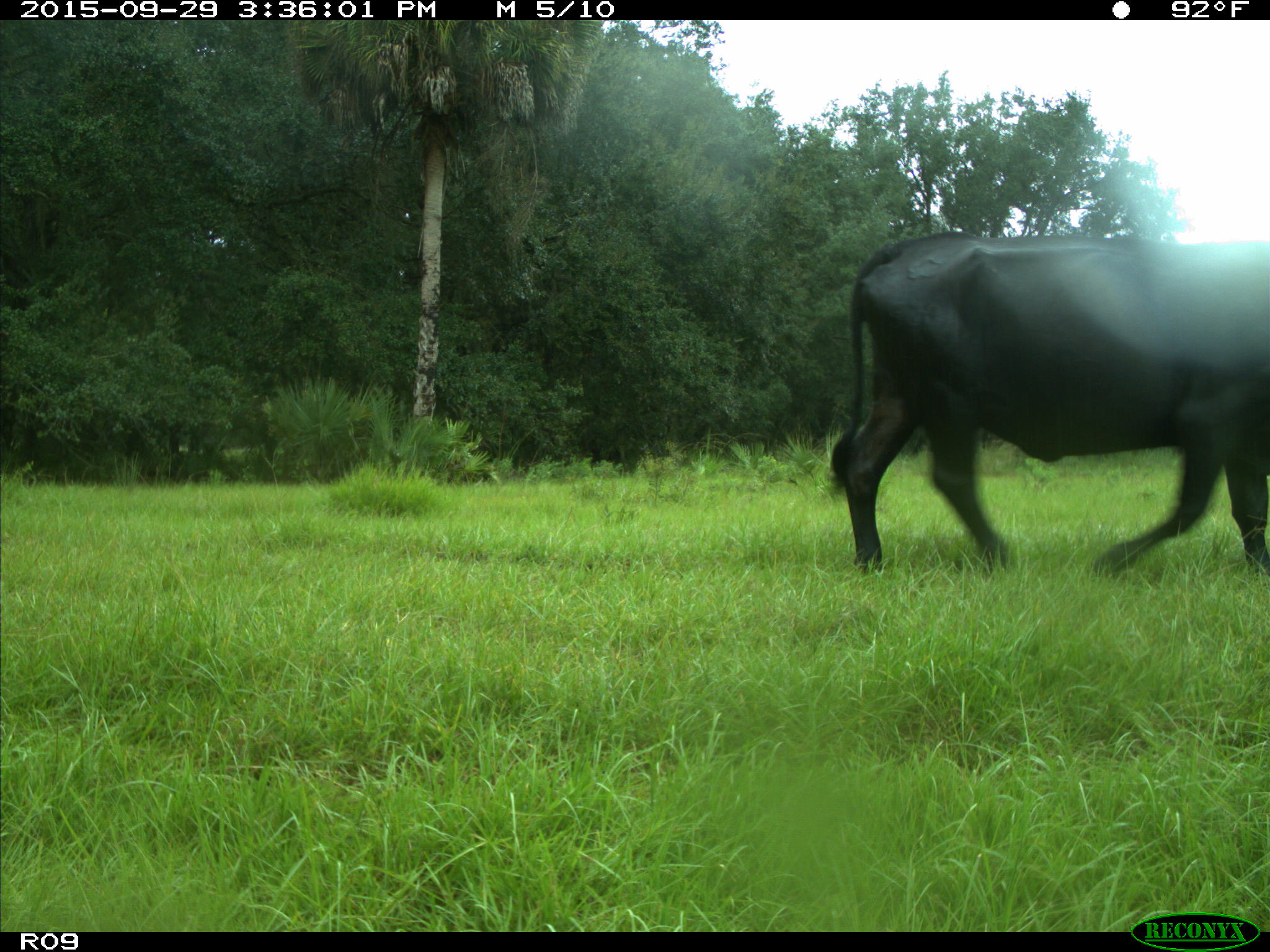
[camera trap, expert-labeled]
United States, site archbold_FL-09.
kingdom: Animalia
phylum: Chordata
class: Mammalia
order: Artiodactyla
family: Bovidae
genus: Bos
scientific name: Bos taurus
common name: domestic cow